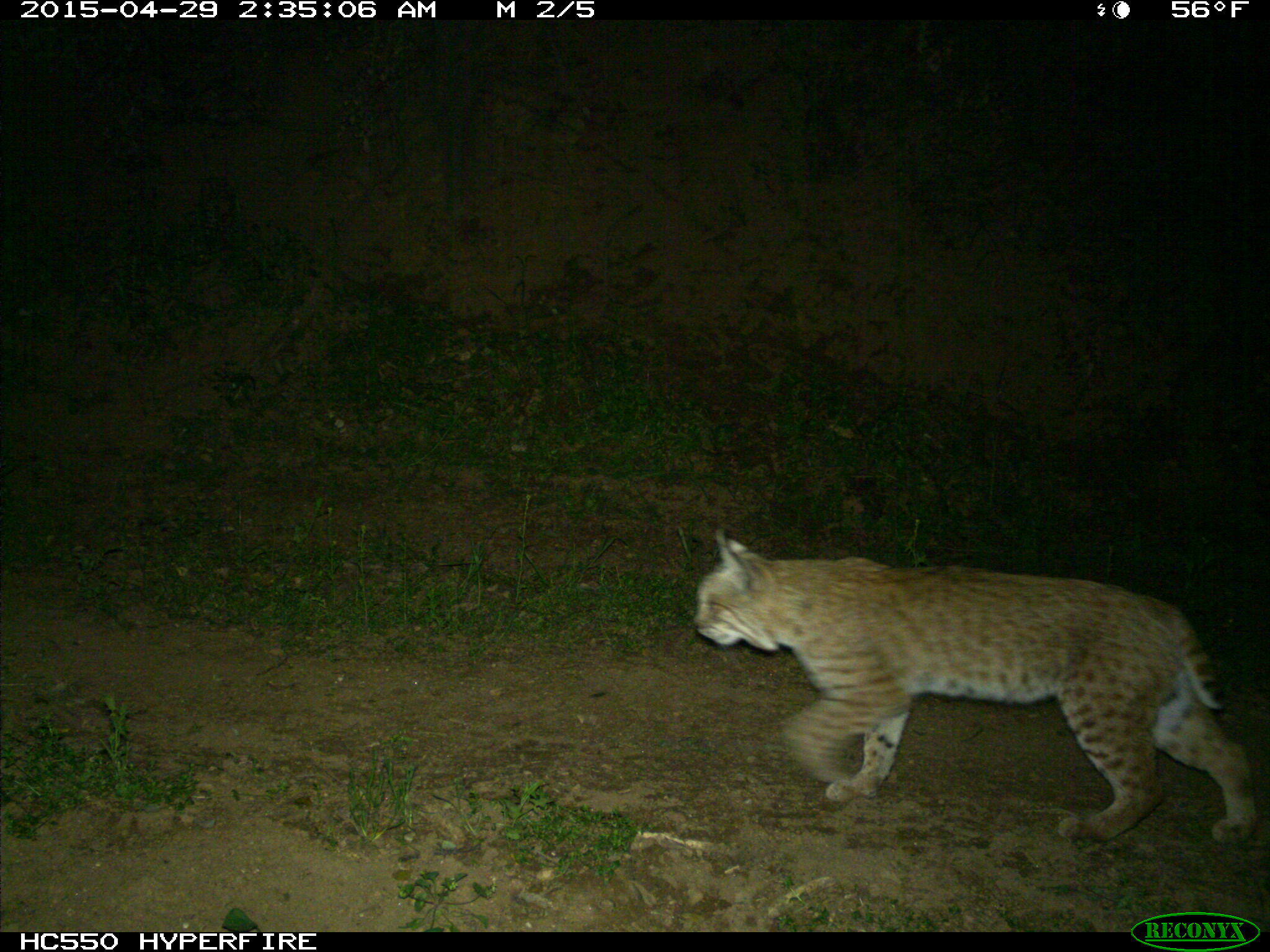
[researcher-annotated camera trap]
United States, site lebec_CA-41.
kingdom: Animalia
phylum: Chordata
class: Mammalia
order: Carnivora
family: Felidae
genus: Lynx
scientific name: Lynx rufus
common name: bobcat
Lynx rufus (bobcat).